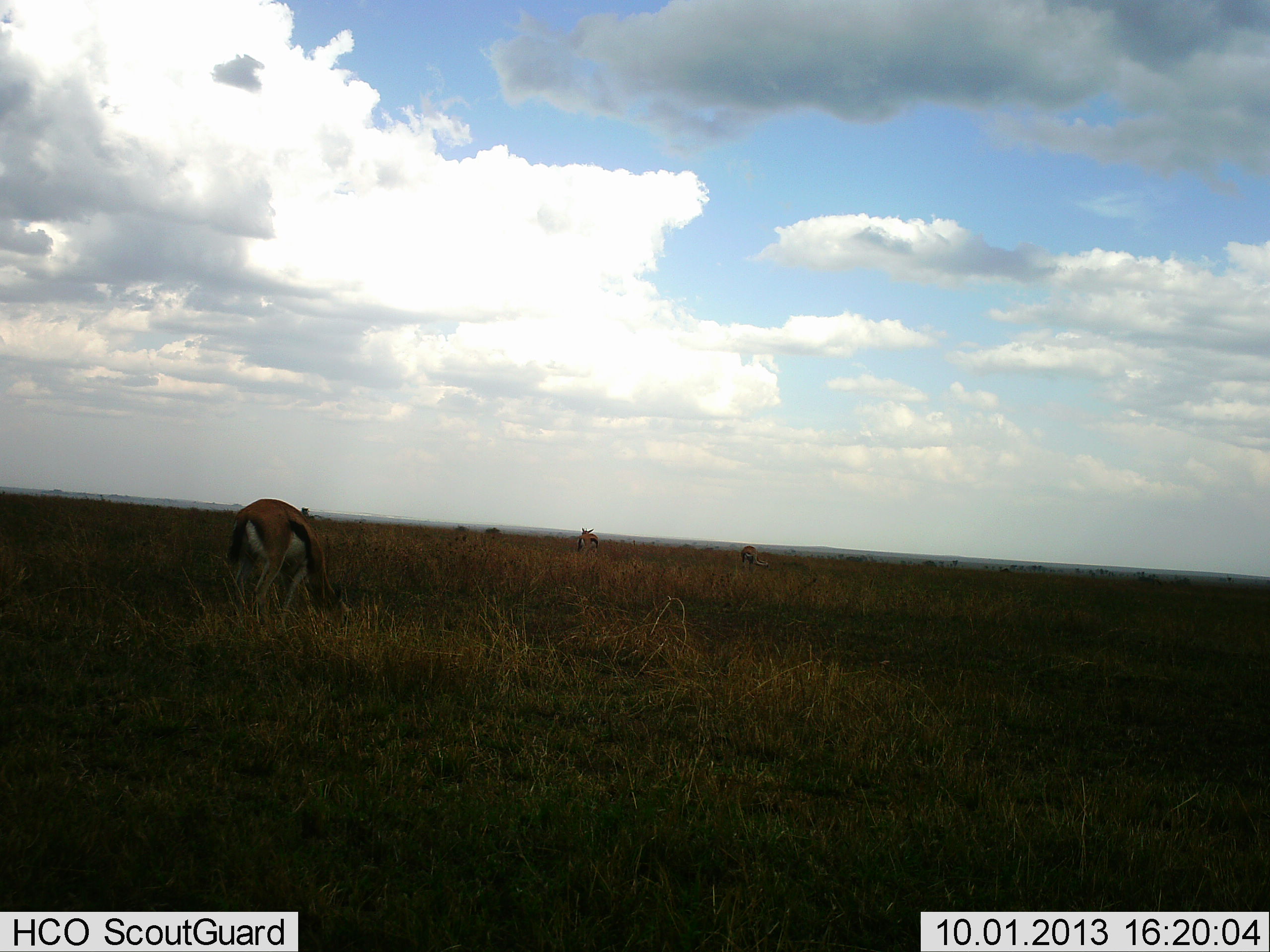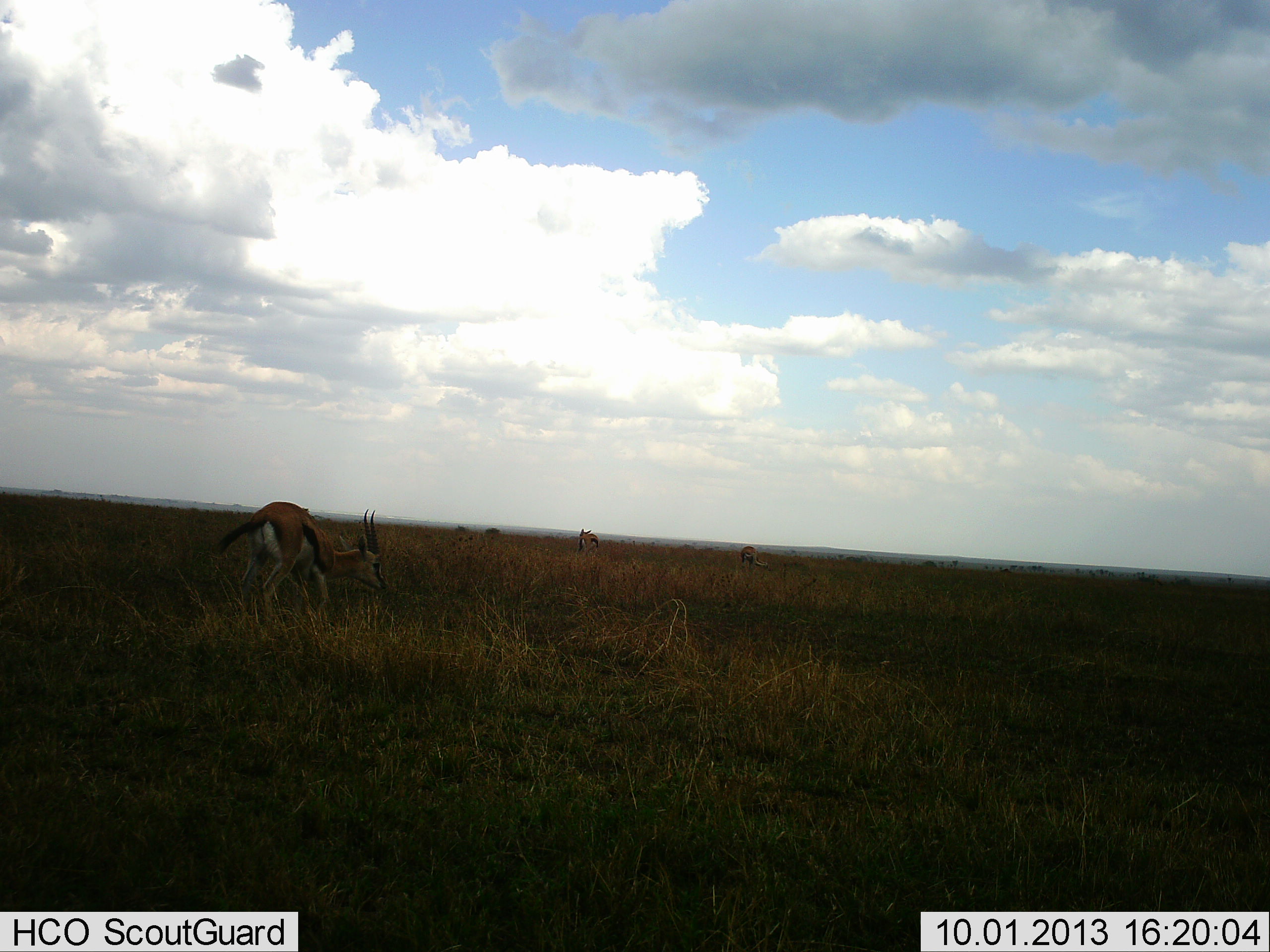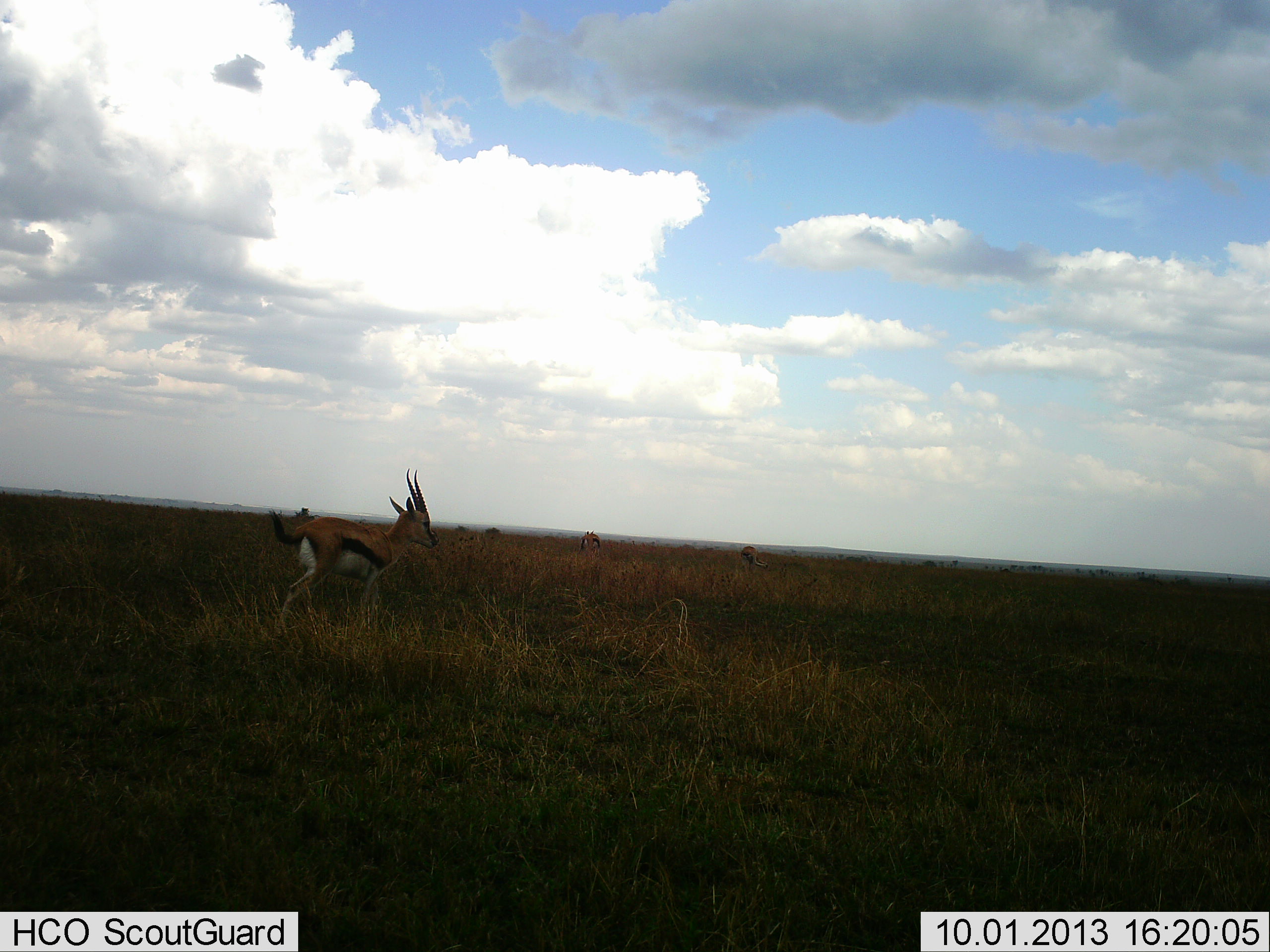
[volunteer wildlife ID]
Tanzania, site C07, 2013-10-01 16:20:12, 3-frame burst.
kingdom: Animalia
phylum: Chordata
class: Mammalia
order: Artiodactyla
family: Bovidae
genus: Eudorcas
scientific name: Eudorcas thomsonii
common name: thomson's gazelle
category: gazellethomsons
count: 3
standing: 37%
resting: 3%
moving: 51%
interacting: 6%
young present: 3%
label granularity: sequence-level